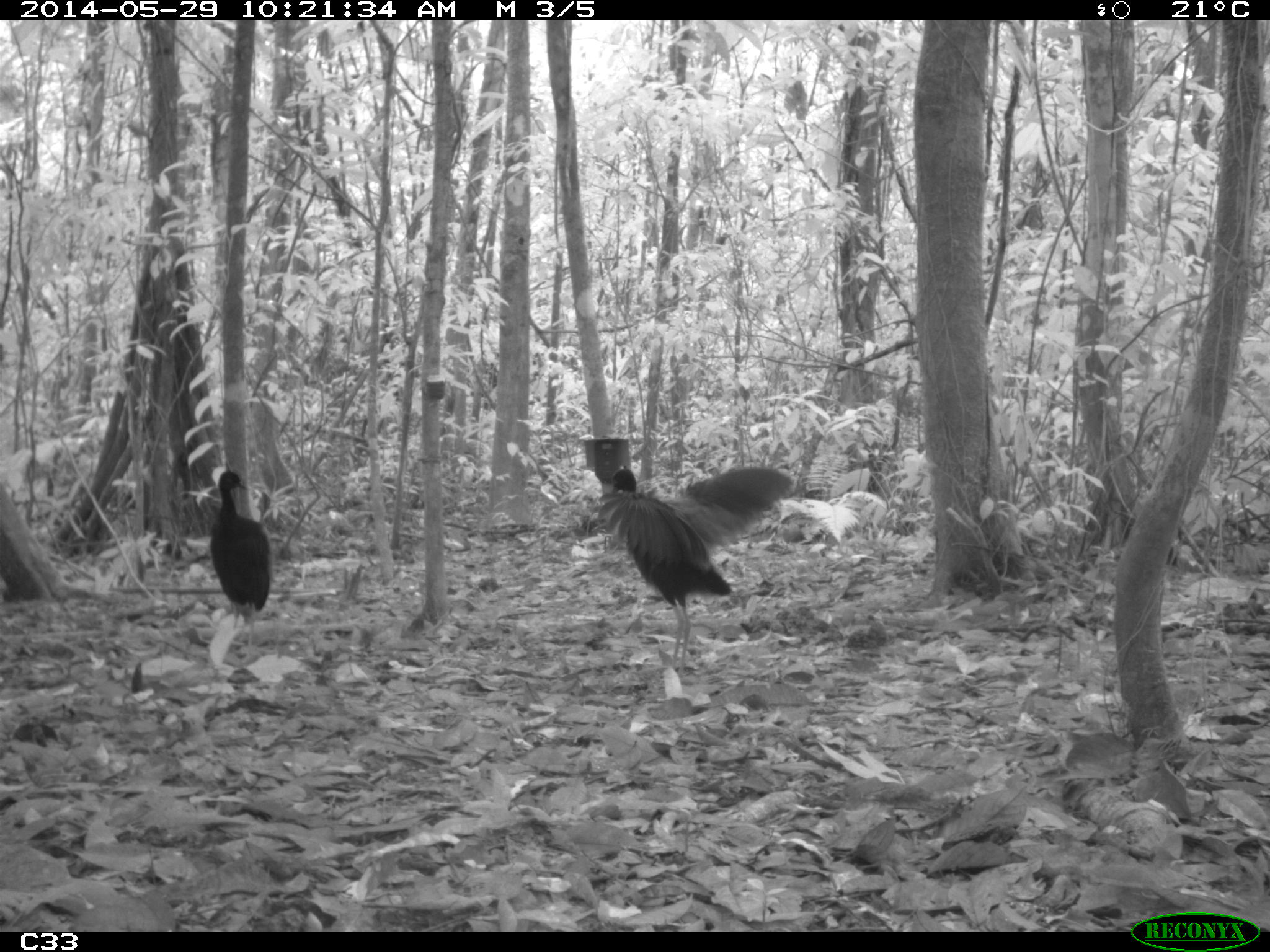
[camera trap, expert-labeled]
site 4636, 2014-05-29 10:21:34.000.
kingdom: Animalia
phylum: Chordata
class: Aves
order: Gruiformes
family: Psophiidae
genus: Psophia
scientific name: Psophia crepitans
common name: gray-winged trumpeter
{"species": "Psophia crepitans (gray-winged trumpeter)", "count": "5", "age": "adult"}